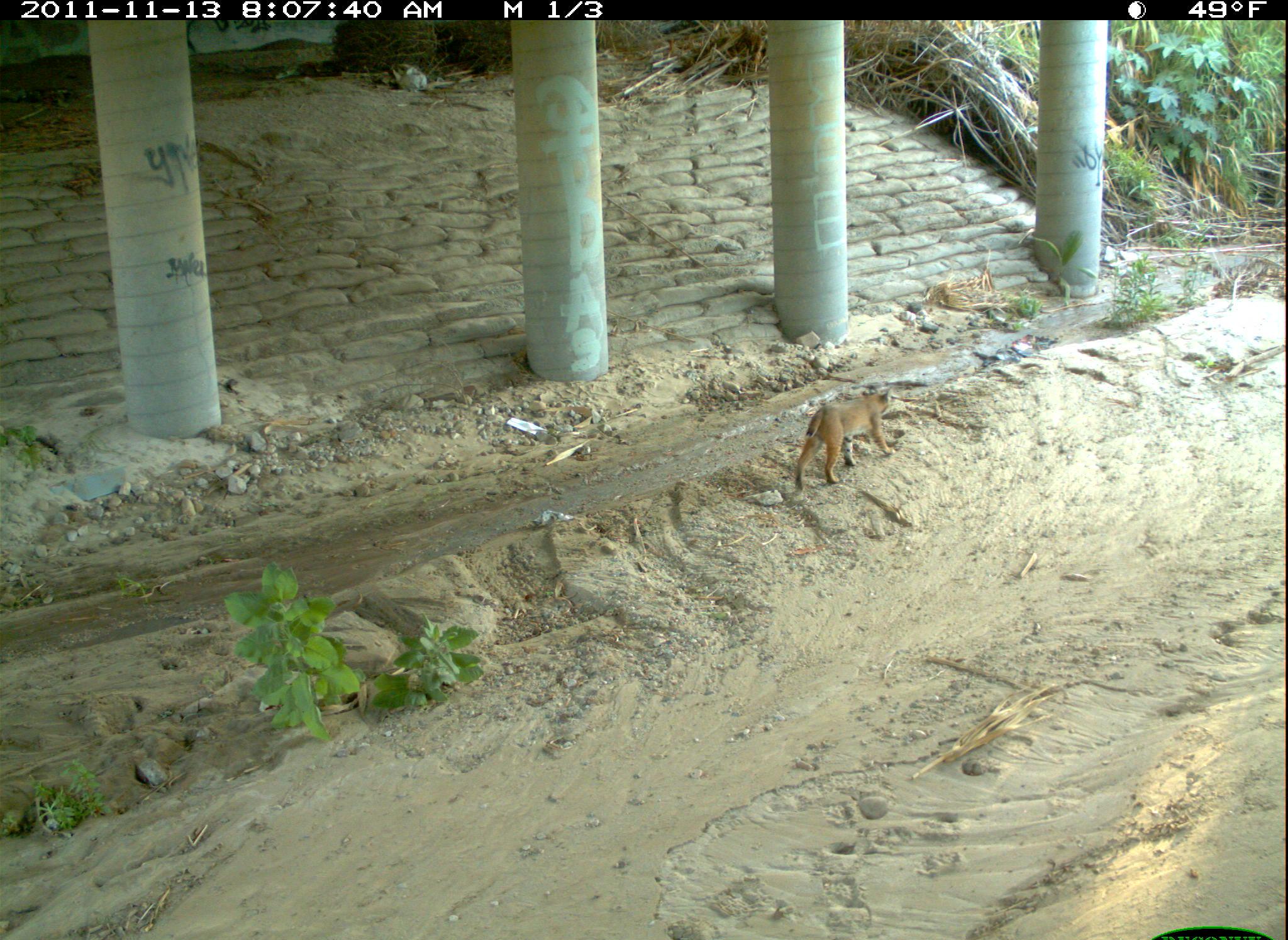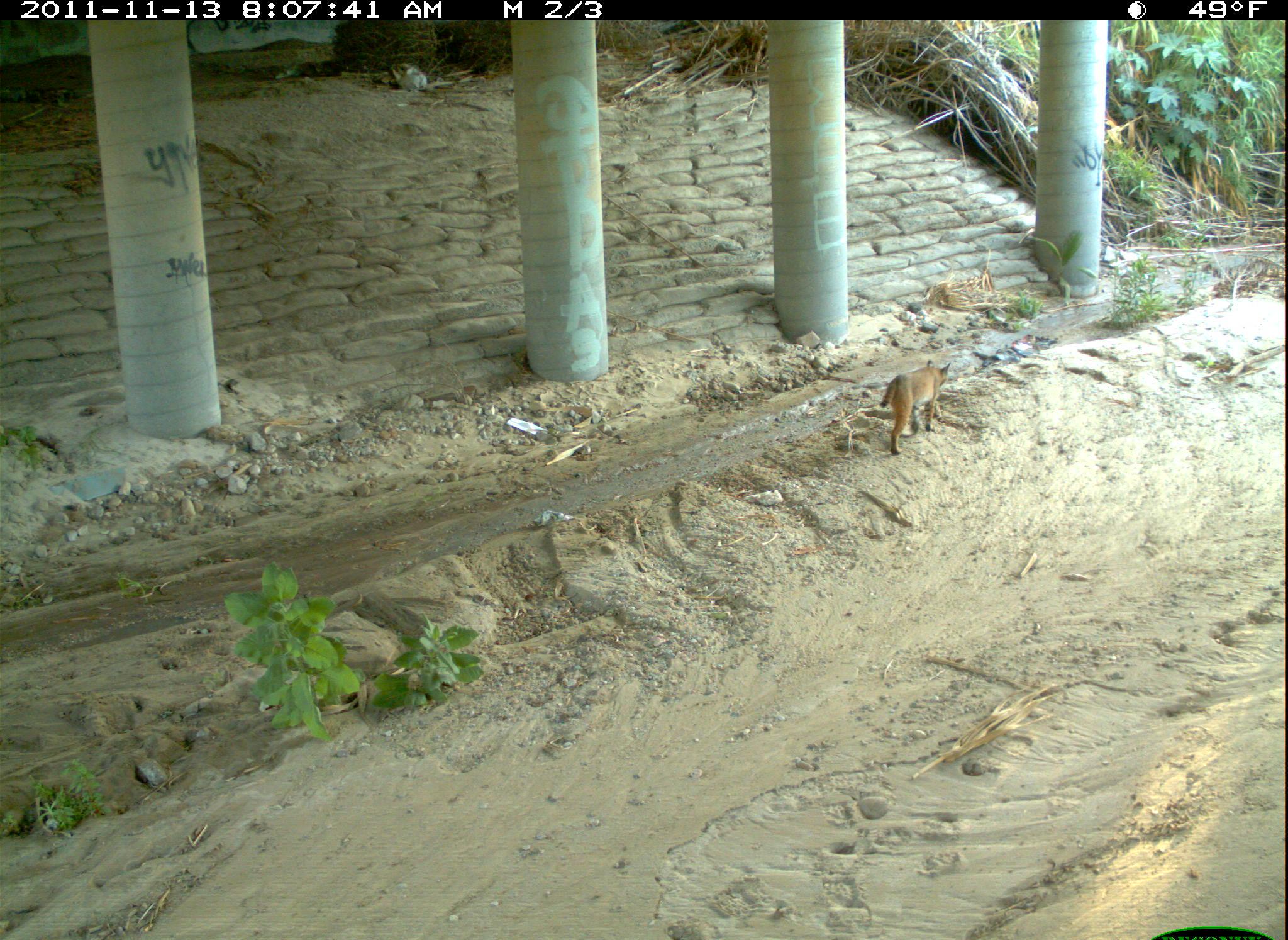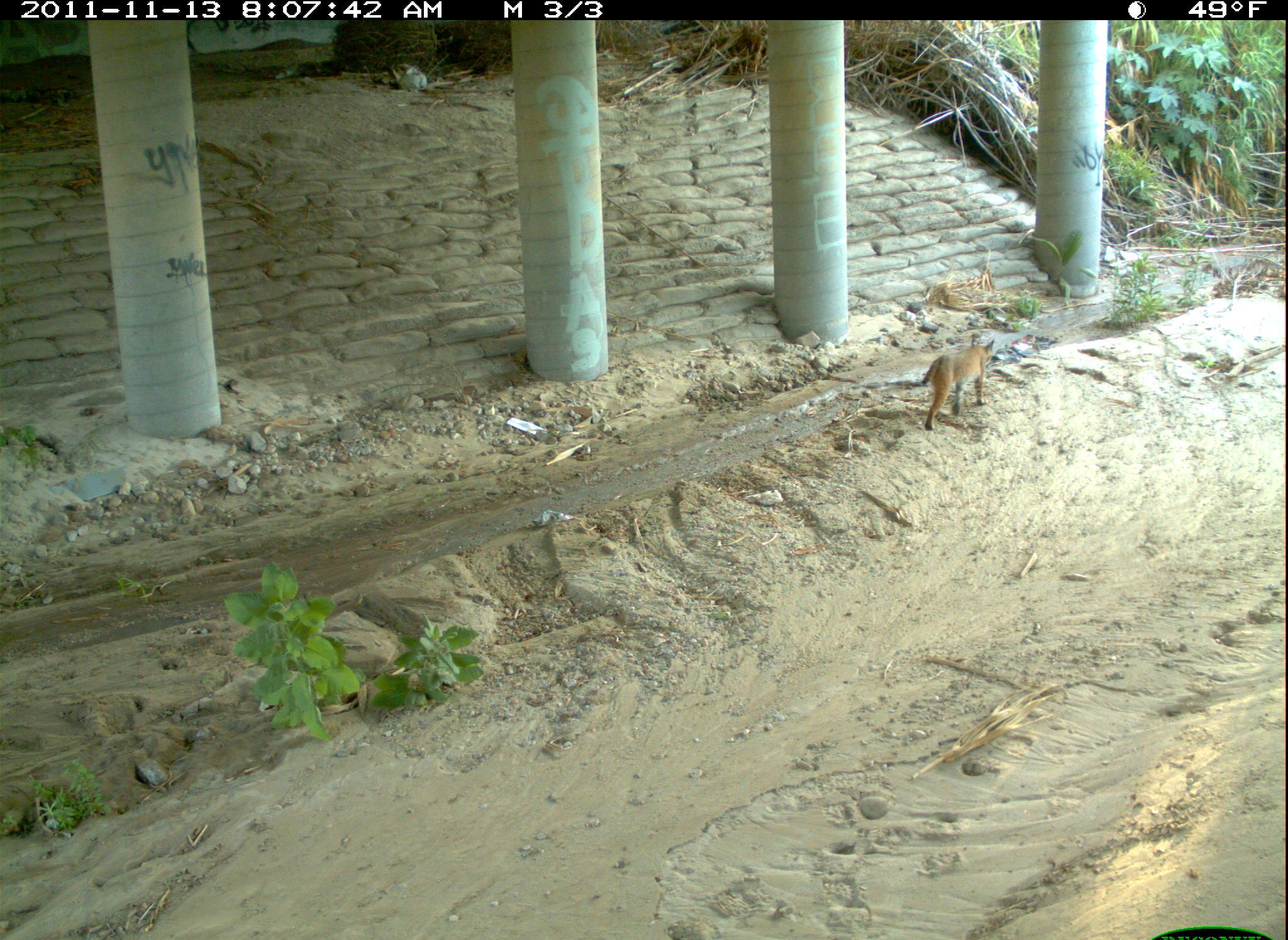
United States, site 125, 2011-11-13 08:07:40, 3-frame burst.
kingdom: Animalia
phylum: Chordata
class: Mammalia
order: Carnivora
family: Felidae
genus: Lynx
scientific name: Lynx rufus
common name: bobcat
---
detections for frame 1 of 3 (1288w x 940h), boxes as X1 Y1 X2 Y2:
bobcat: 788 378 906 506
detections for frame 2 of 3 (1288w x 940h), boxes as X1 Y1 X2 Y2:
bobcat: 871 354 960 463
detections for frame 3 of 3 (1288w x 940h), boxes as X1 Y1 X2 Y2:
bobcat: 915 329 1004 438